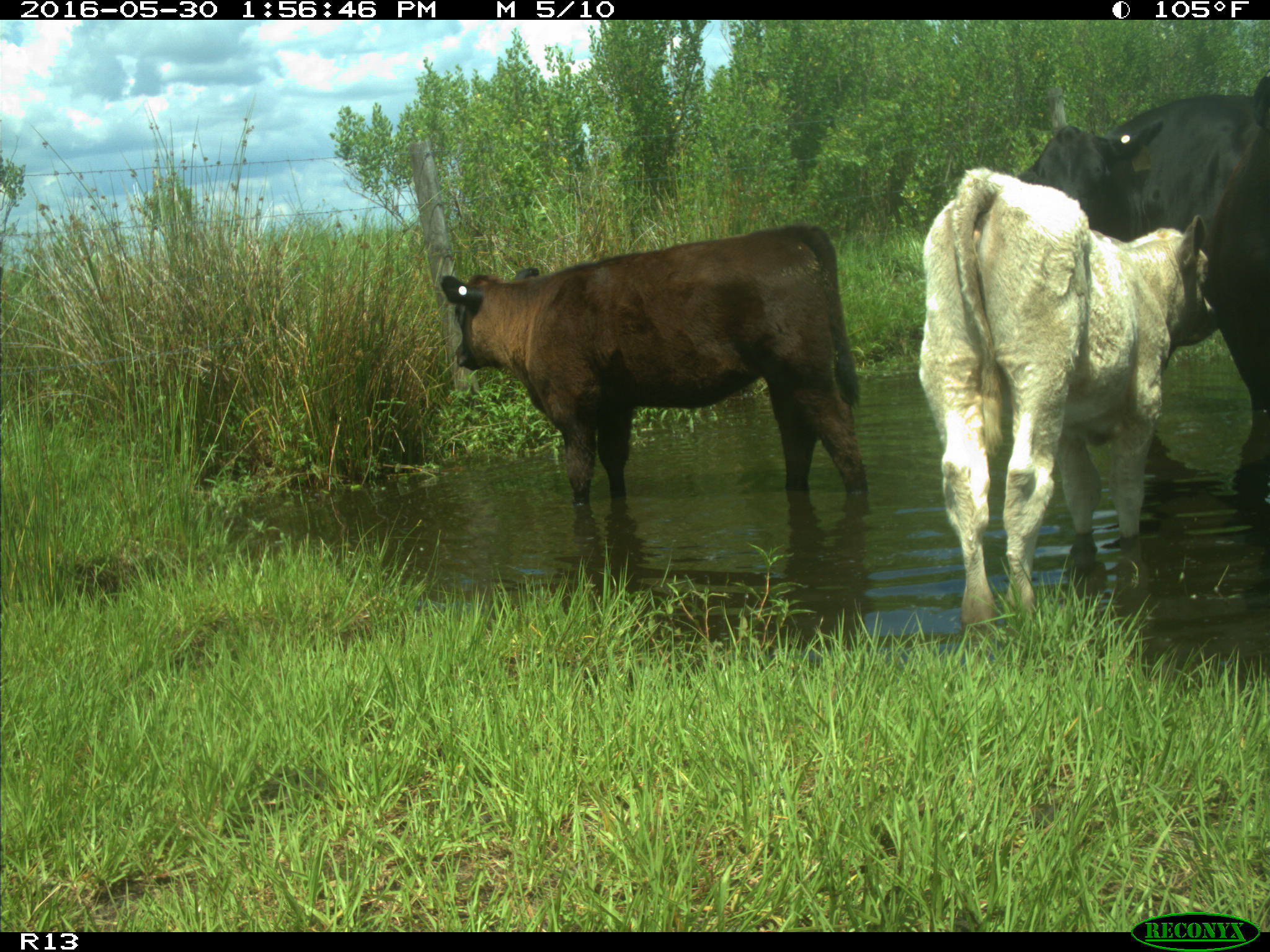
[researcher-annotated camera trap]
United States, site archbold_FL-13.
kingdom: Animalia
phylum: Chordata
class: Mammalia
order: Artiodactyla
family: Bovidae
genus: Bos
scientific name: Bos taurus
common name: domestic cow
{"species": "Bos taurus (domestic cow)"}